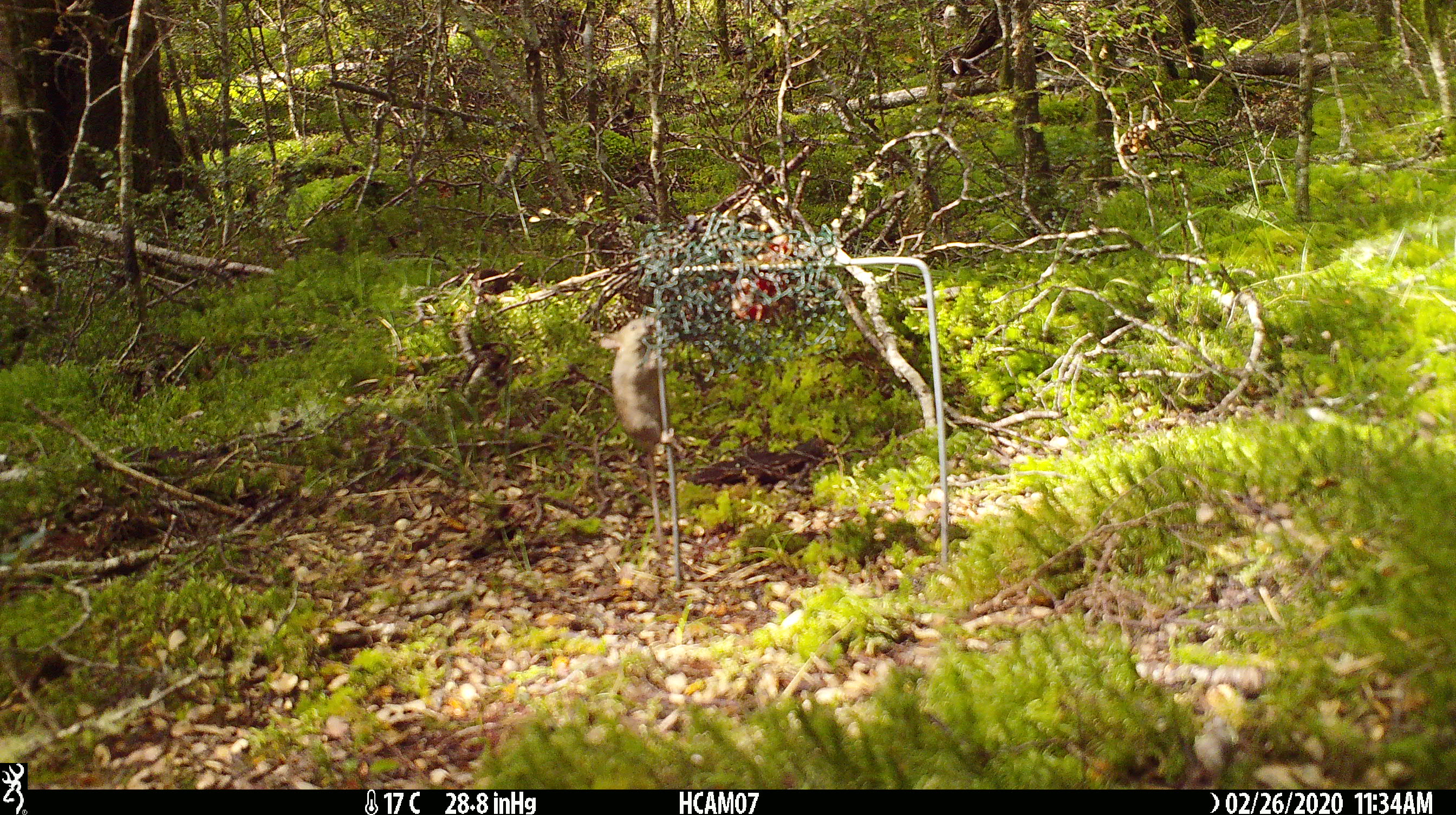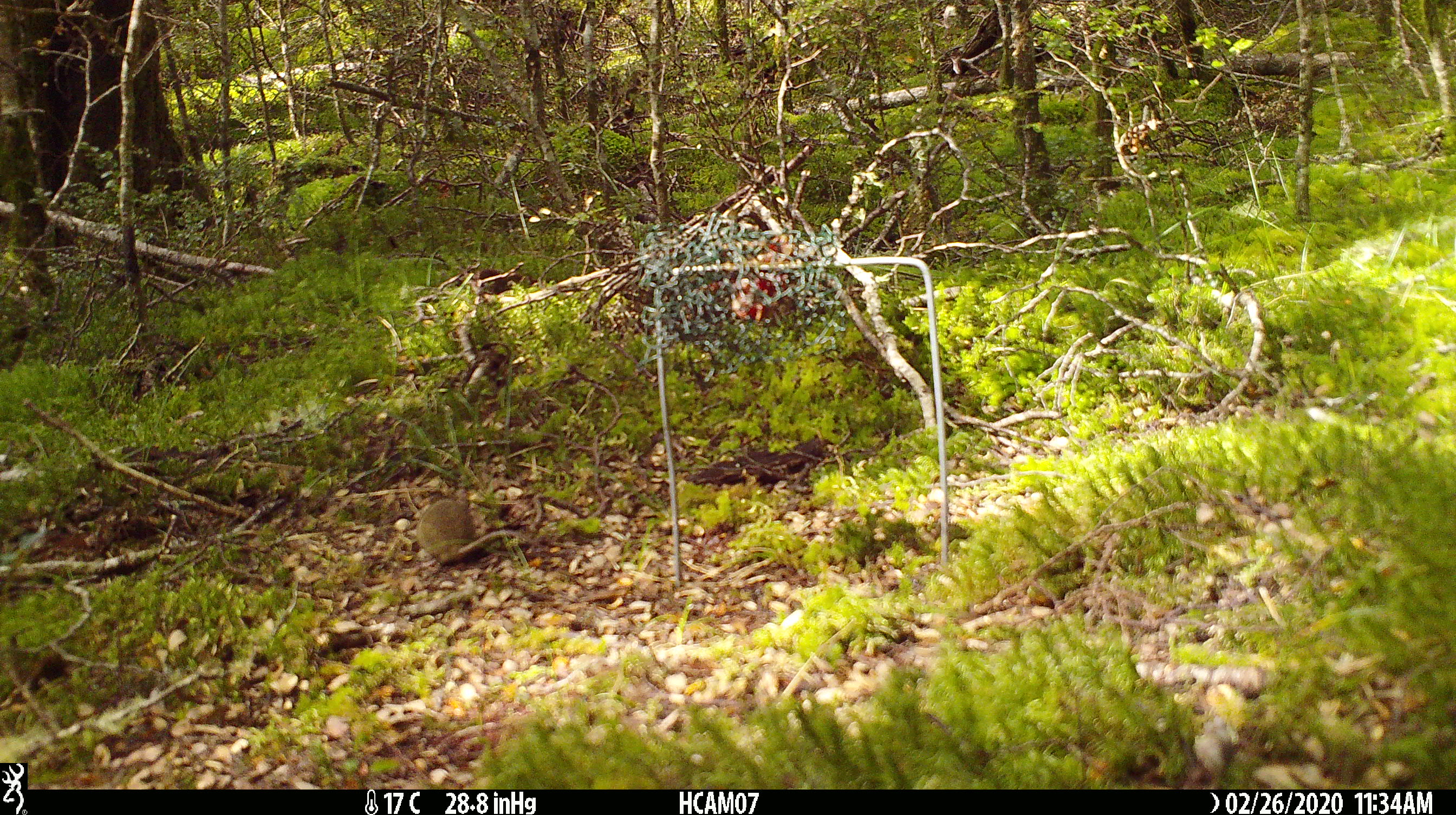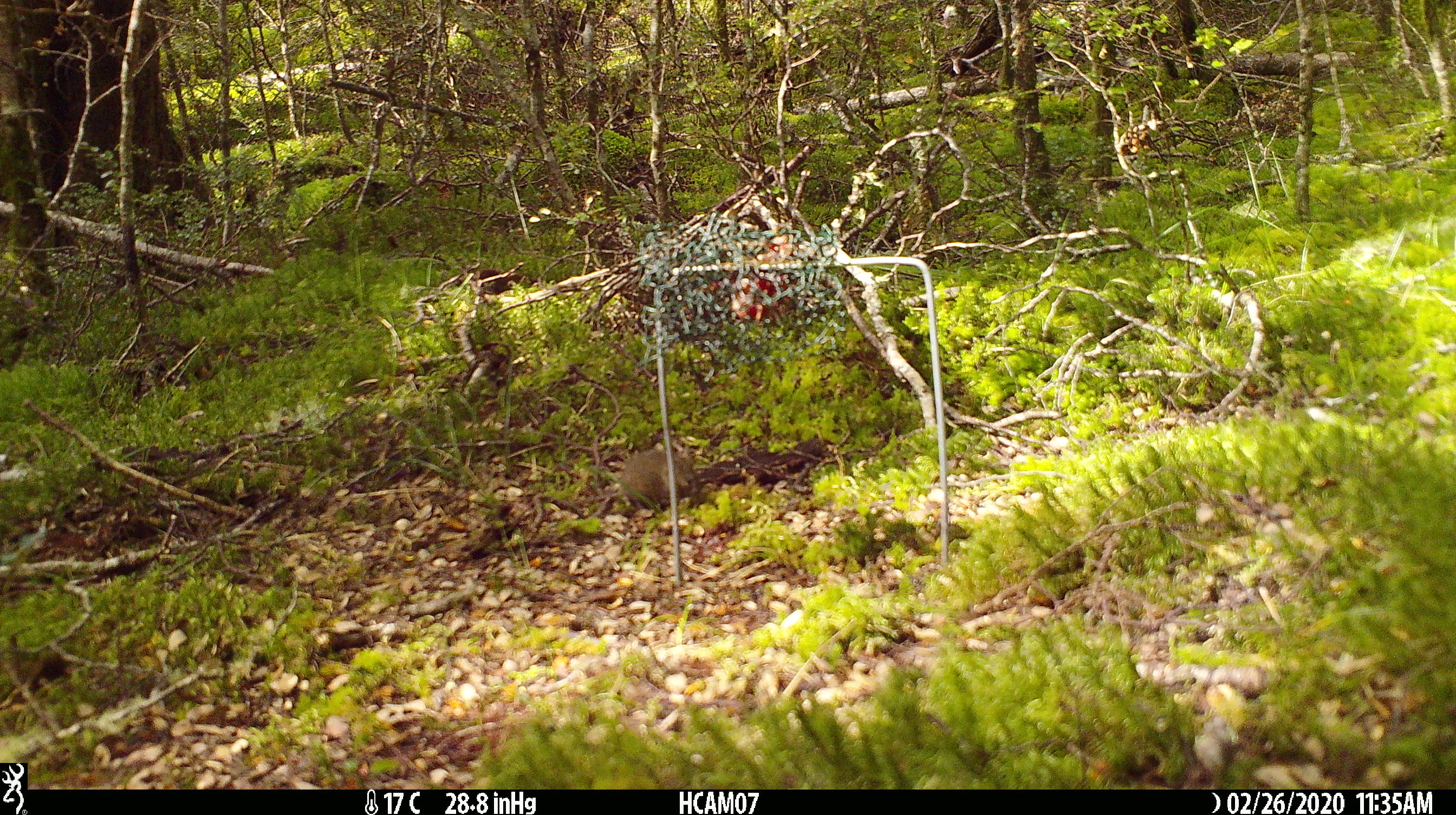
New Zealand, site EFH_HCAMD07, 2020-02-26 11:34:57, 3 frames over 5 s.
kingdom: Animalia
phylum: Chordata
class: Mammalia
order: Rodentia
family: Muridae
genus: Mus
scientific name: Mus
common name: mouse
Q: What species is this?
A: Mouse (Mus).